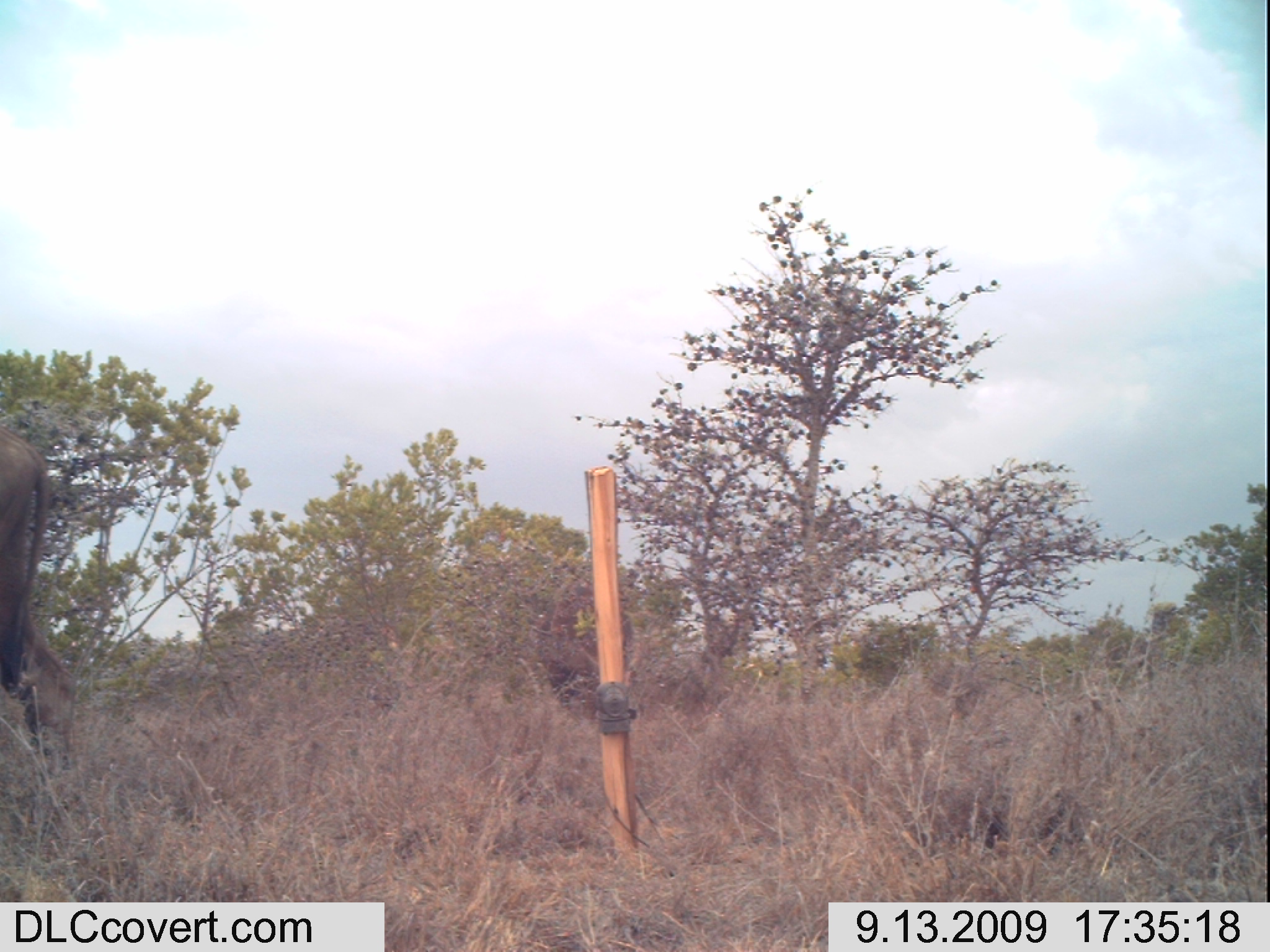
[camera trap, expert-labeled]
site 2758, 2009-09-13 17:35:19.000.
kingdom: Animalia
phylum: Chordata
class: Mammalia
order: Artiodactyla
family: Bovidae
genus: Syncerus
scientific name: Syncerus caffer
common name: african buffalo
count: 2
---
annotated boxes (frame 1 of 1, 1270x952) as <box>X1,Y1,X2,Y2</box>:
syncerus caffer: <box>0,423,79,788</box>